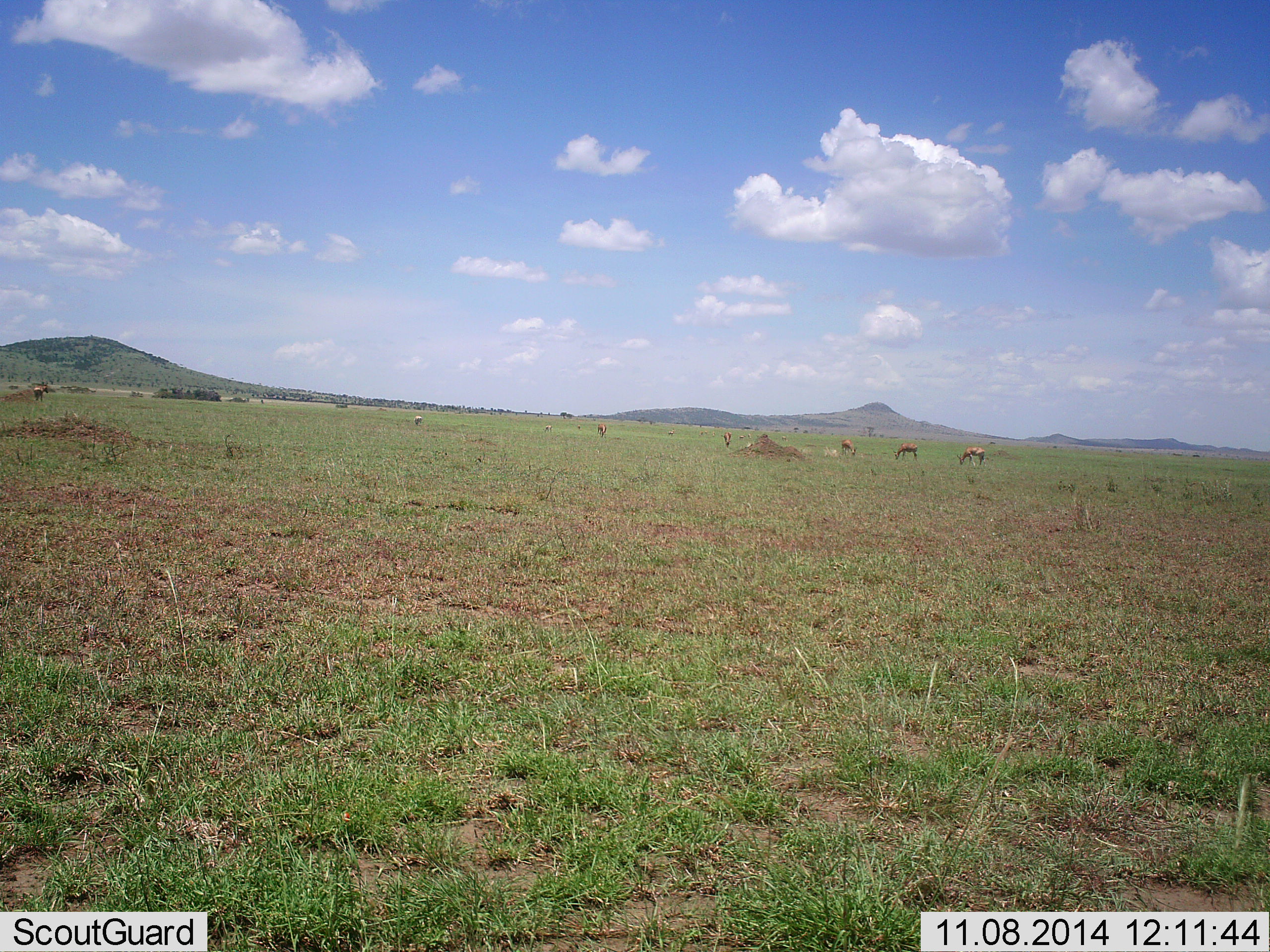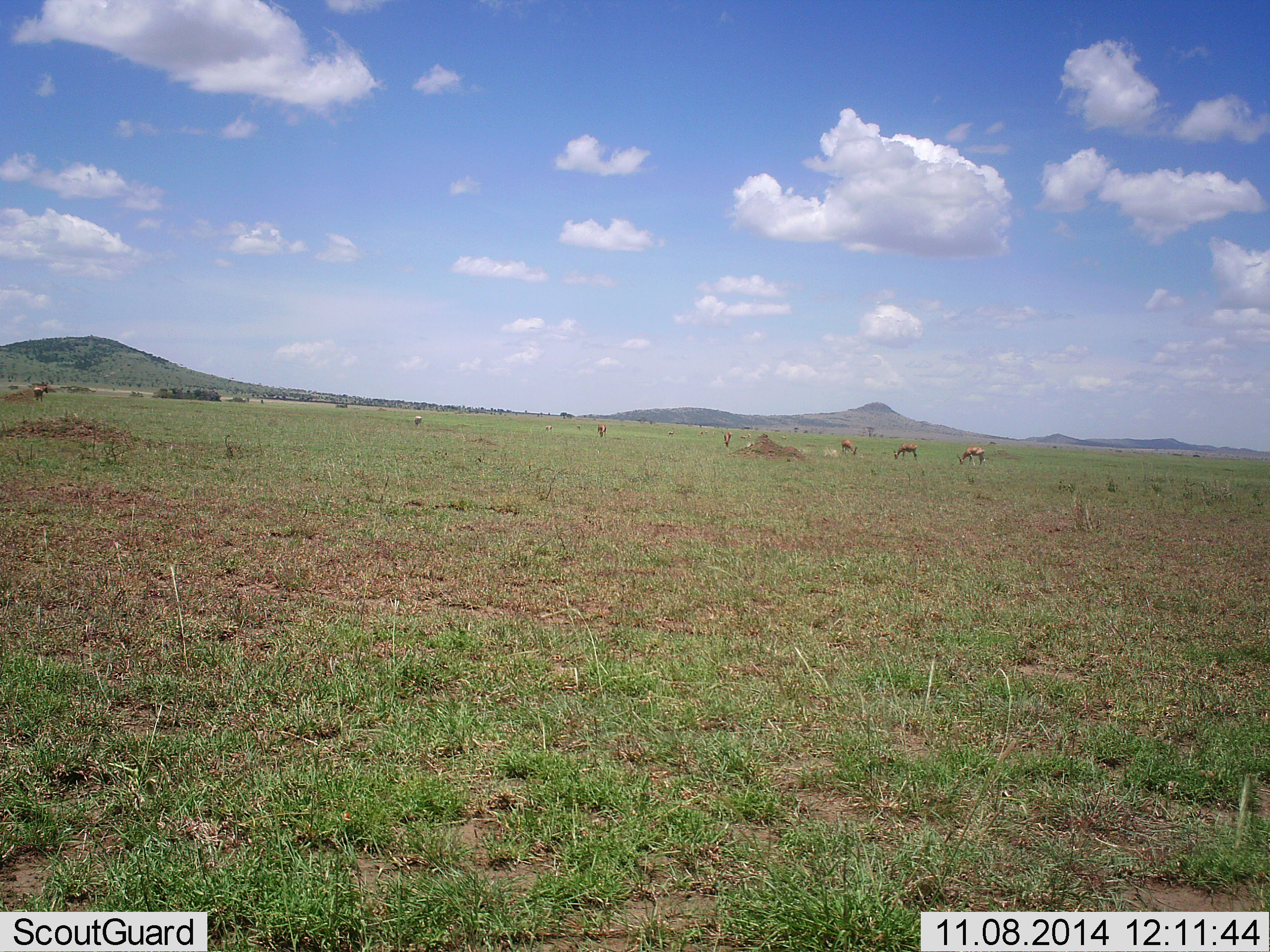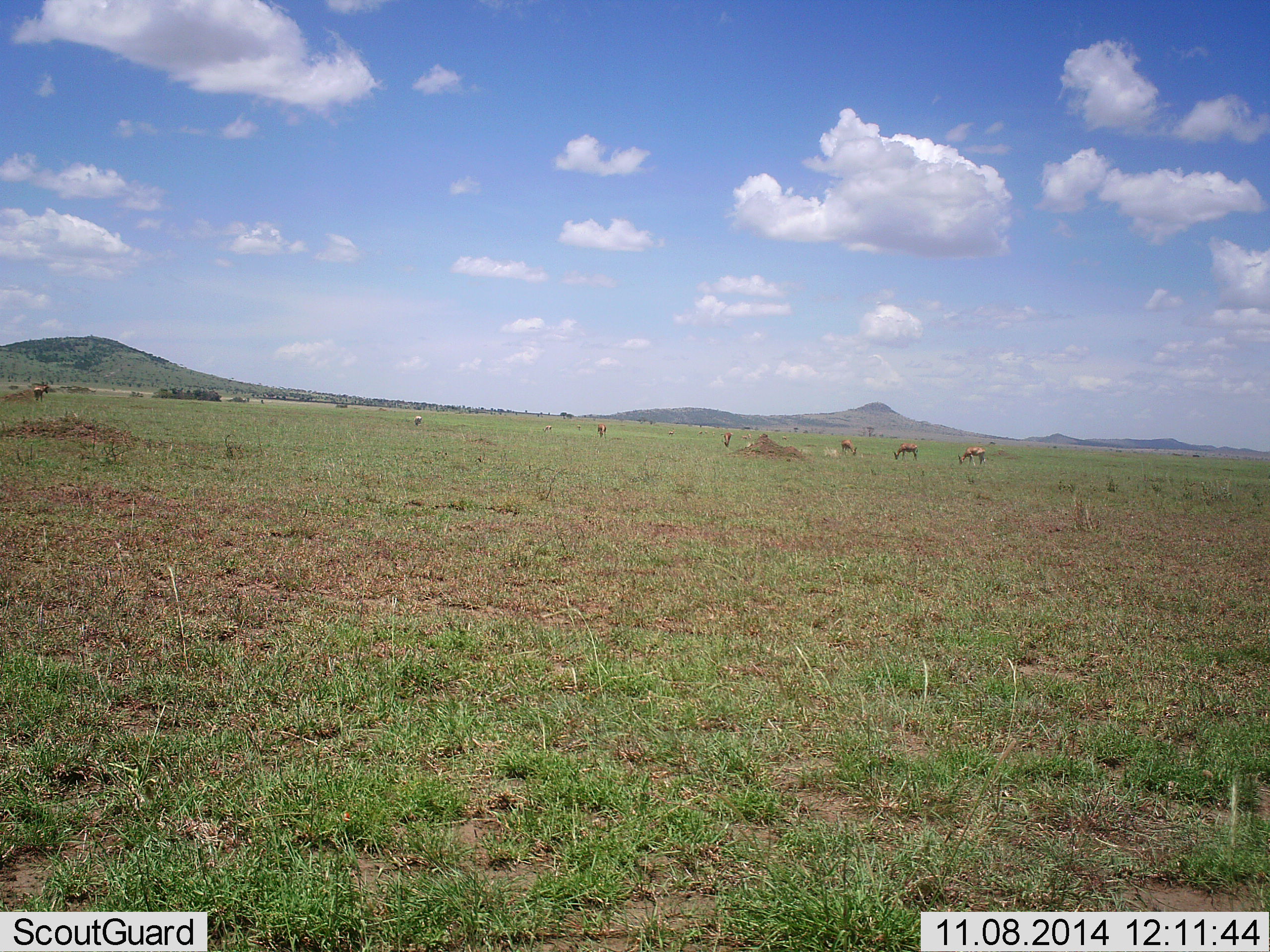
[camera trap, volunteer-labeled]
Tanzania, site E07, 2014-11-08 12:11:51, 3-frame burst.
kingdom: Animalia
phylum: Chordata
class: Mammalia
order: Artiodactyla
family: Bovidae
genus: Nanger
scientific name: Nanger granti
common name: grant's gazelle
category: gazellegrants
Gazellegrants (grant's gazelle) (Nanger granti), count 5. Behavior (volunteer vote fractions): standing 40%, resting 0%, moving 0%, interacting 0%. Young present (vote fraction): 0%. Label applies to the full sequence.